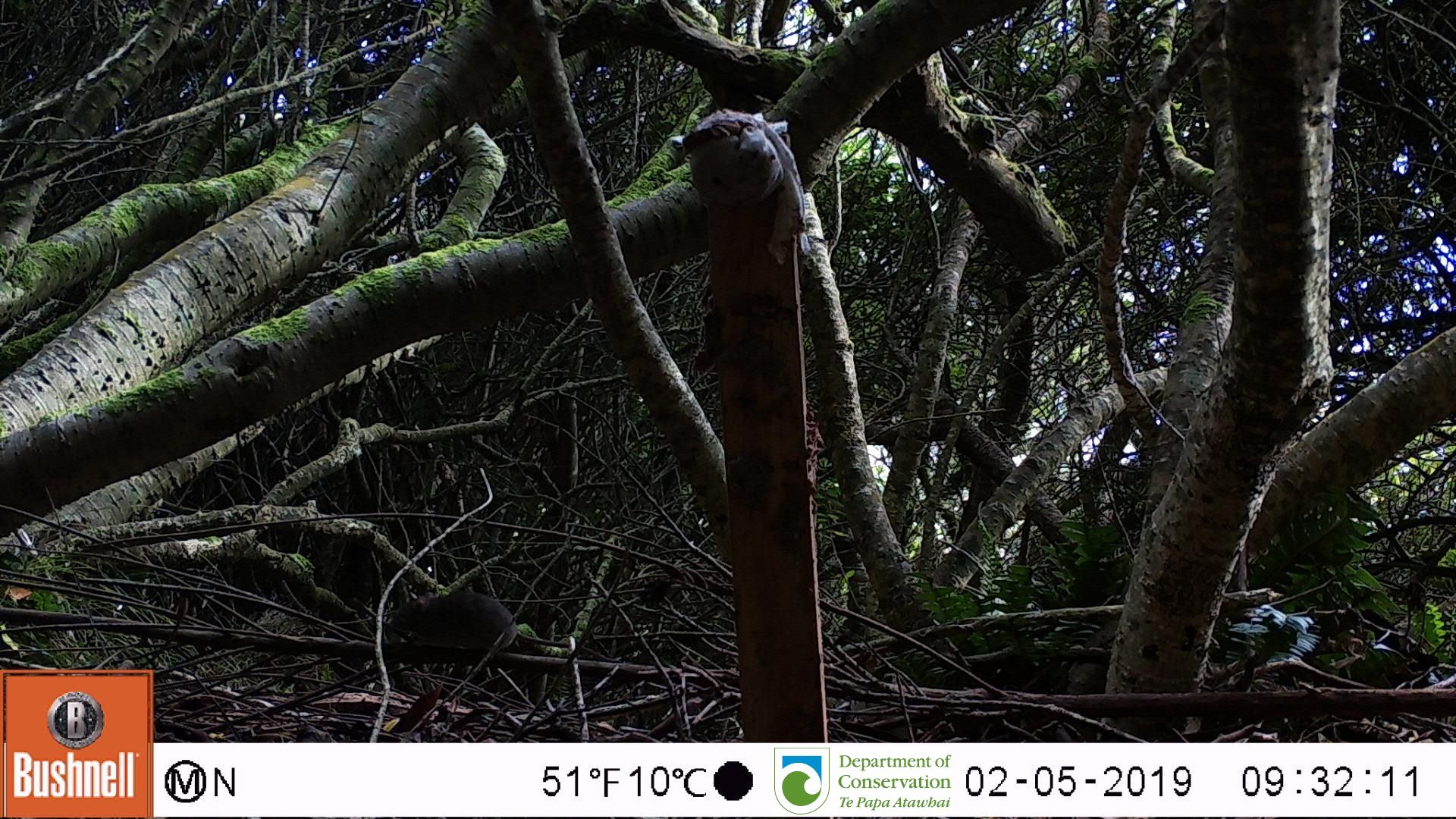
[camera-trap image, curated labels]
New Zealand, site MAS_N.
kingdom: Animalia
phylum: Chordata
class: Mammalia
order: Rodentia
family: Muridae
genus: Mus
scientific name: Mus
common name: mouse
Mouse (Mus).